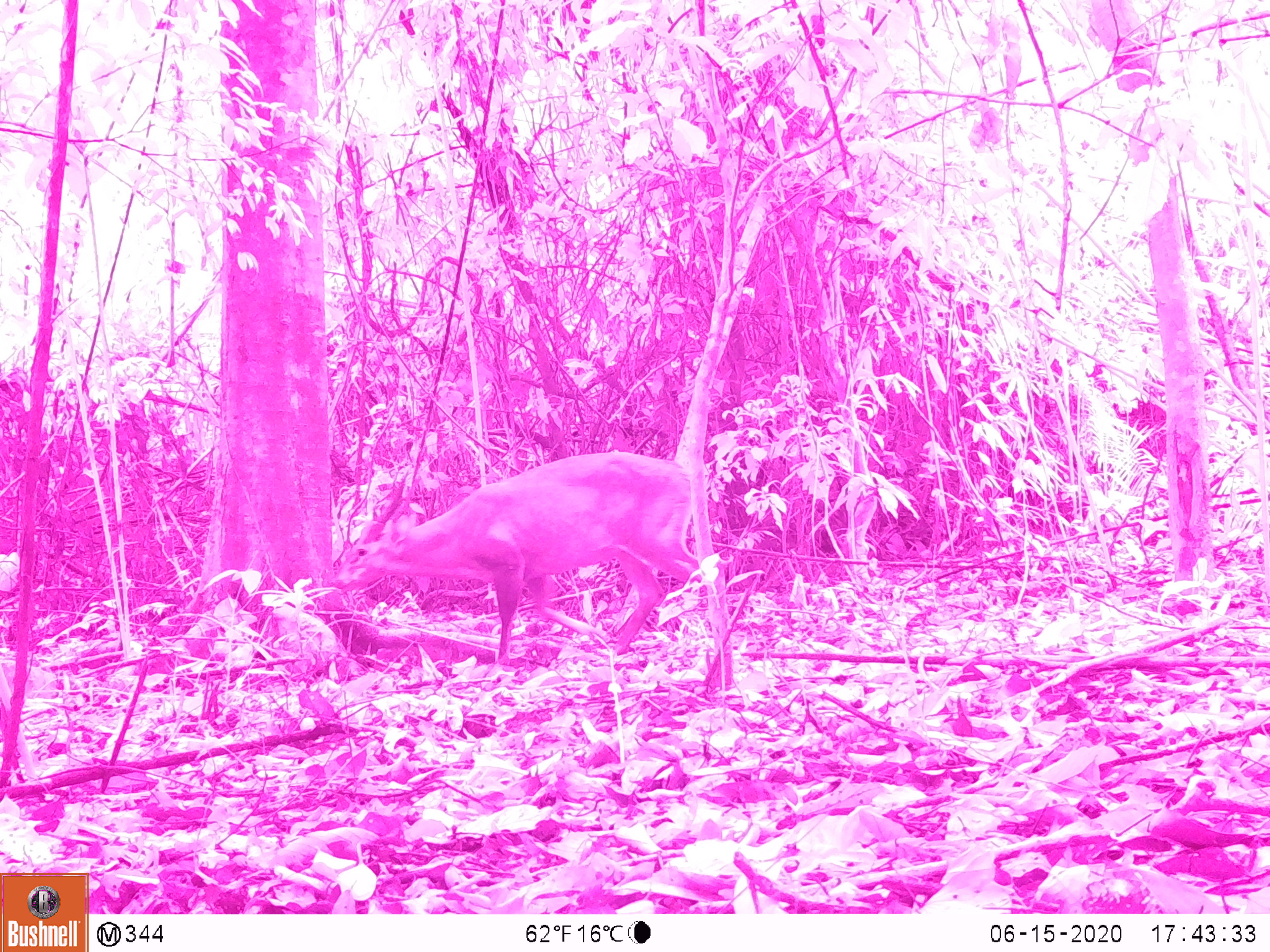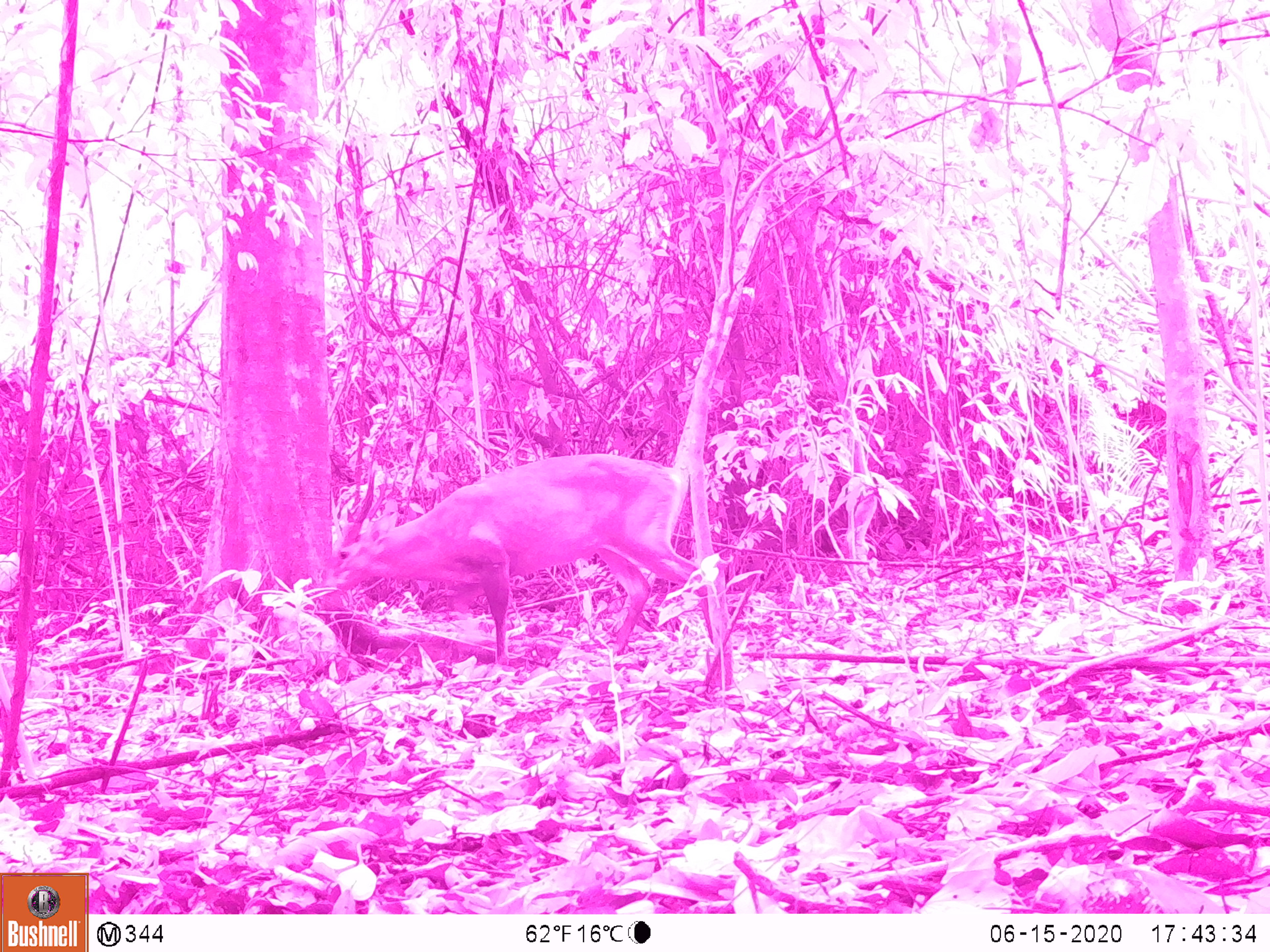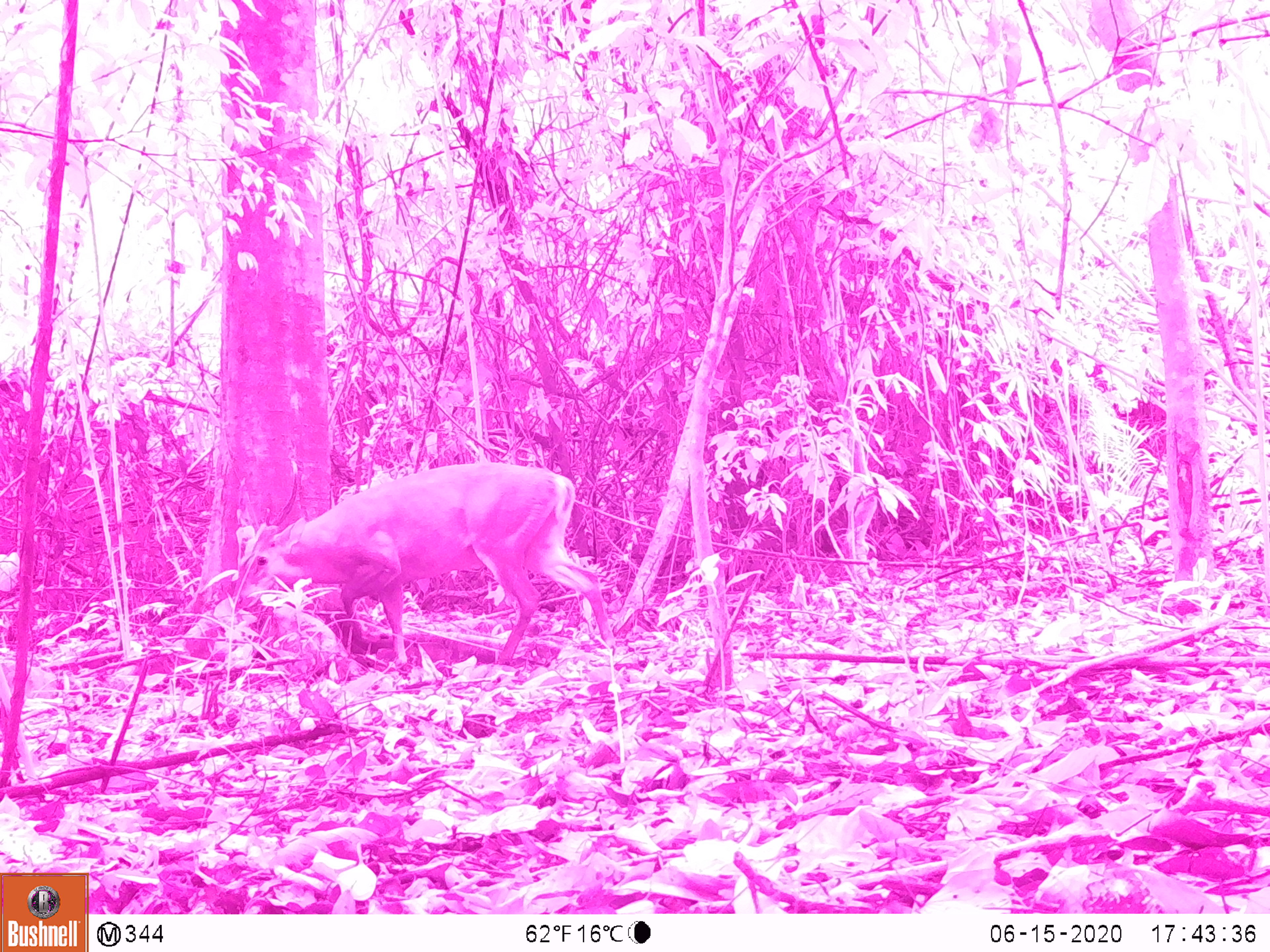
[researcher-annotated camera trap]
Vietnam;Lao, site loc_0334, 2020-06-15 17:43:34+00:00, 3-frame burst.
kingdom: Animalia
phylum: Chordata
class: Mammalia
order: Artiodactyla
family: Cervidae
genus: Muntiacus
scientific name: Muntiacus vuquangensis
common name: large-antlered muntjac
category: large antlered muntjac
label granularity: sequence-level